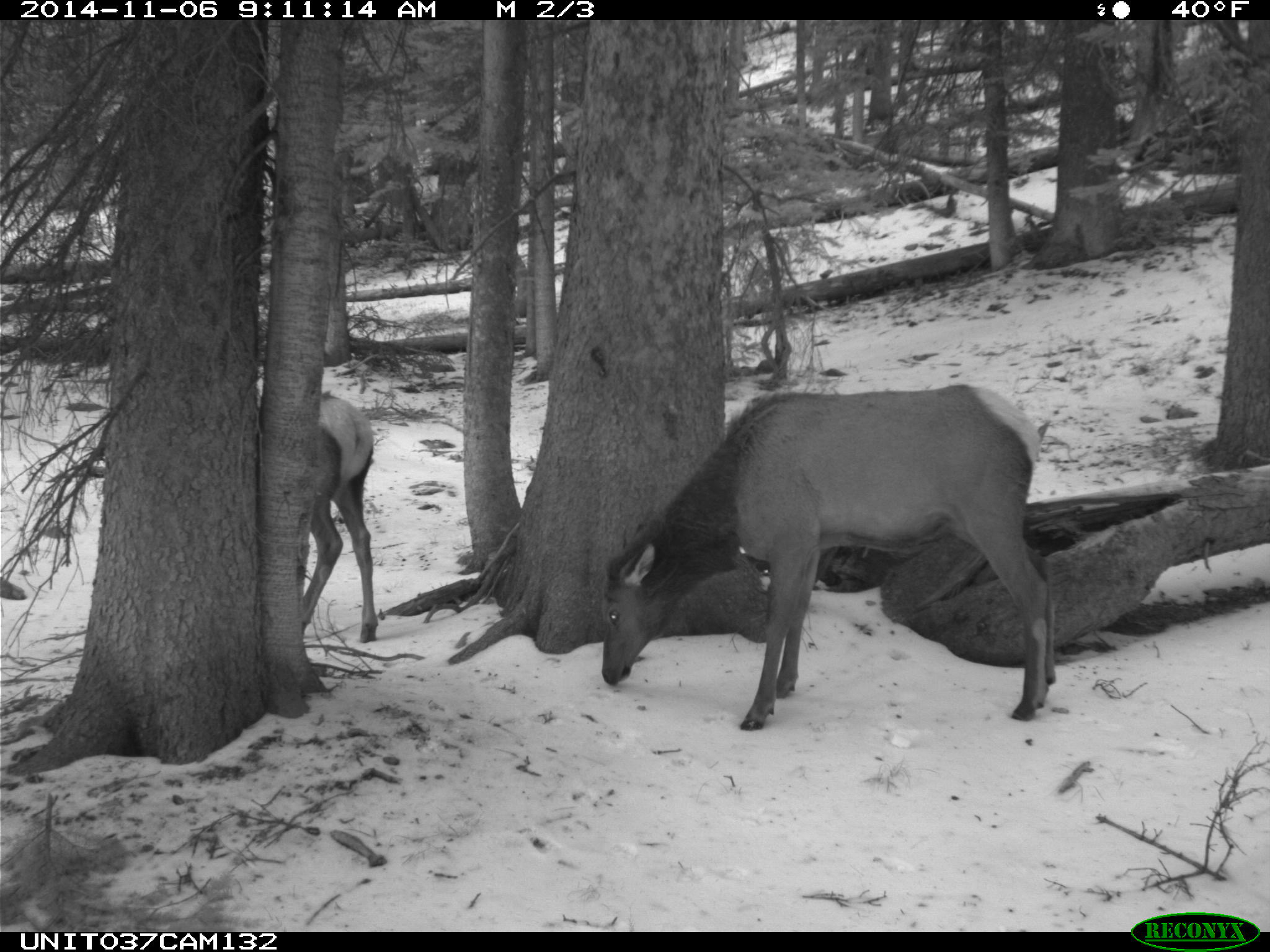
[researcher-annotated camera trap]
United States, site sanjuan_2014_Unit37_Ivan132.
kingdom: Animalia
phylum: Chordata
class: Mammalia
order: Artiodactyla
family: Cervidae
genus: Cervus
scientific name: Cervus elaphus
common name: red deer